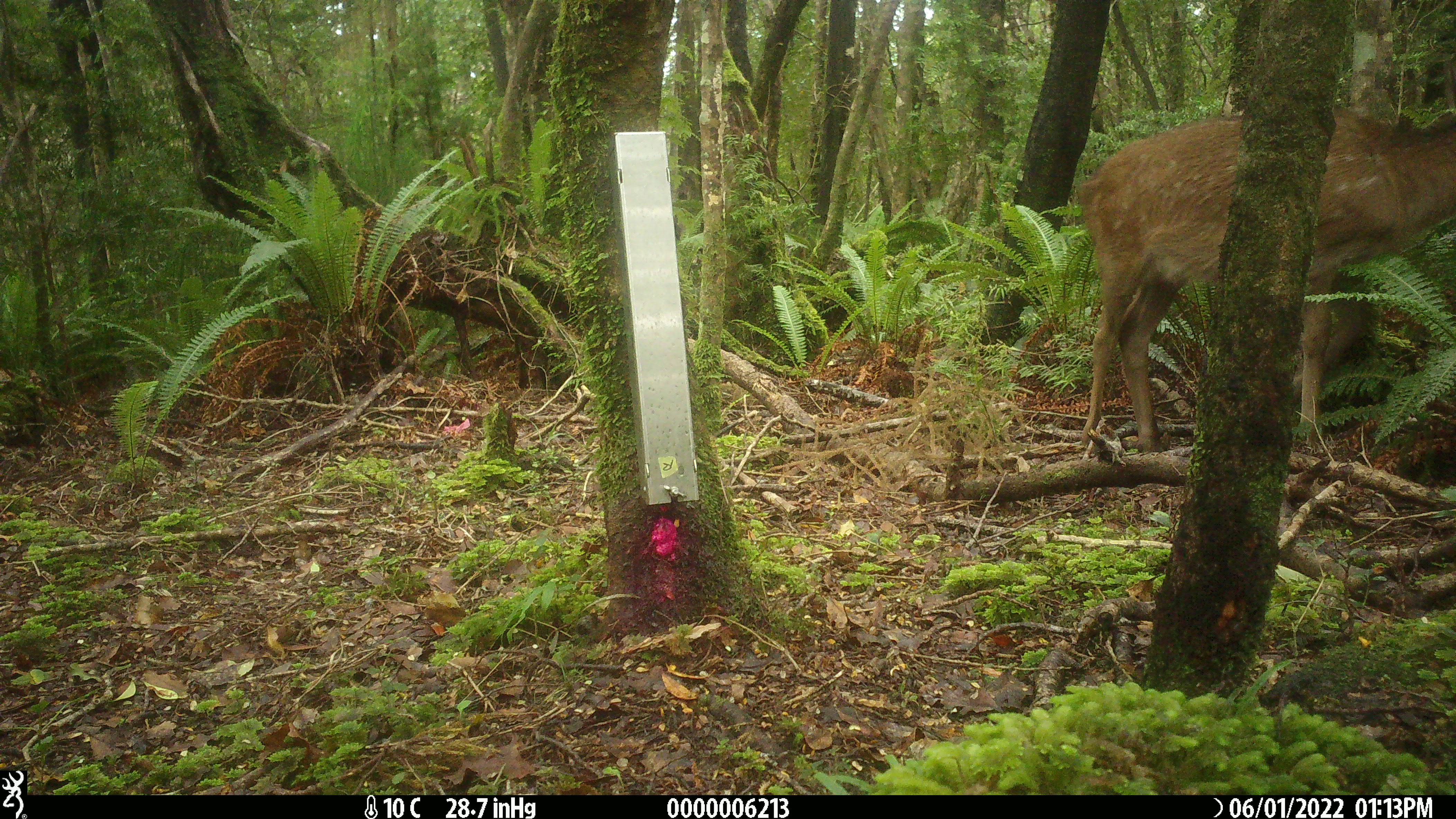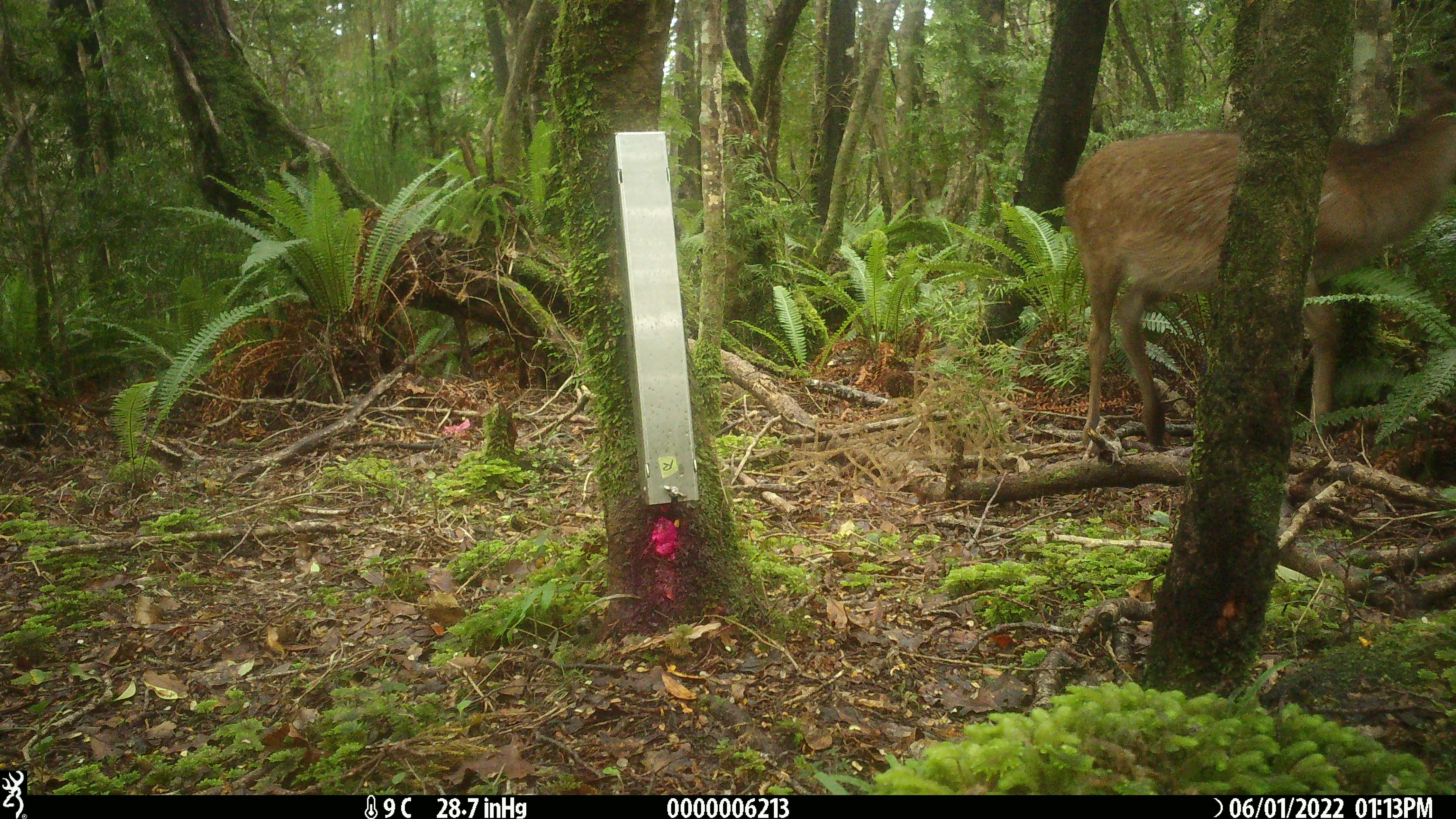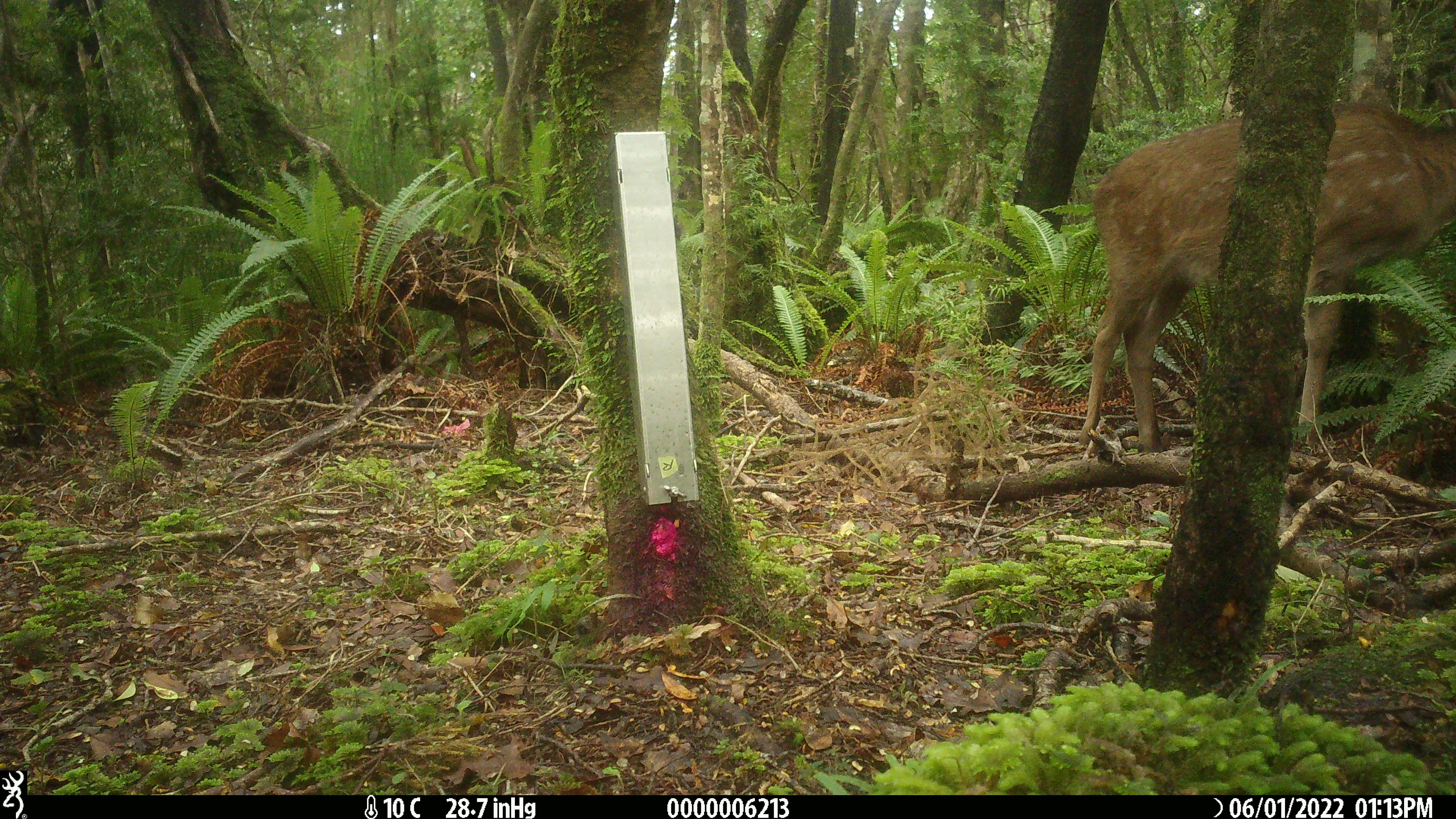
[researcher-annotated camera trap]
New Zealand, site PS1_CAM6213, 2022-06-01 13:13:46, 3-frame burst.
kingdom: Animalia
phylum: Chordata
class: Mammalia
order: Artiodactyla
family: Cervidae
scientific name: Cervidae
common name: deer